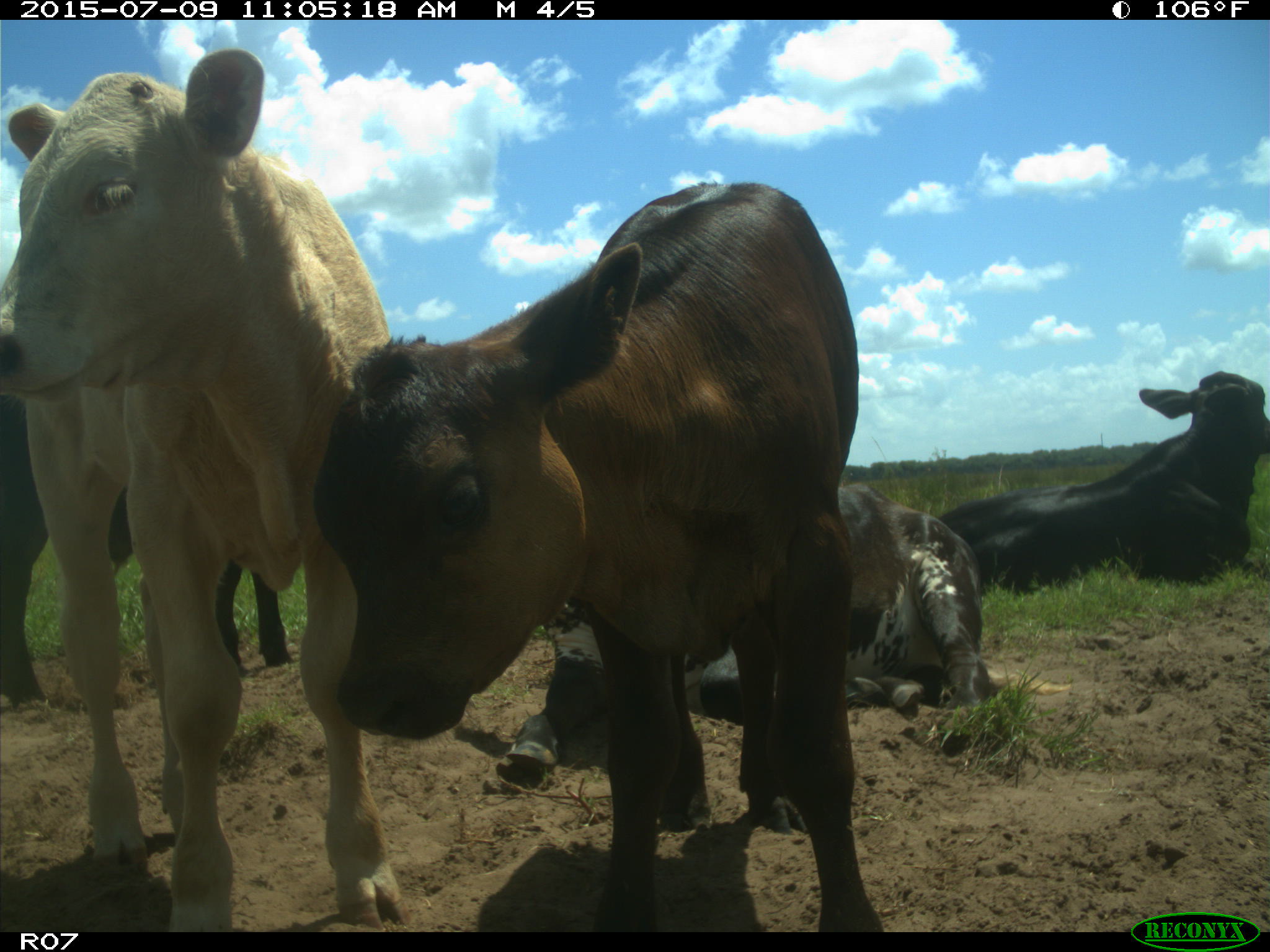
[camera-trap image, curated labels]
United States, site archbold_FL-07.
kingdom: Animalia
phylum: Chordata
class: Mammalia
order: Artiodactyla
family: Bovidae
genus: Bos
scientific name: Bos taurus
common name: domestic cow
Bos taurus (domestic cow).